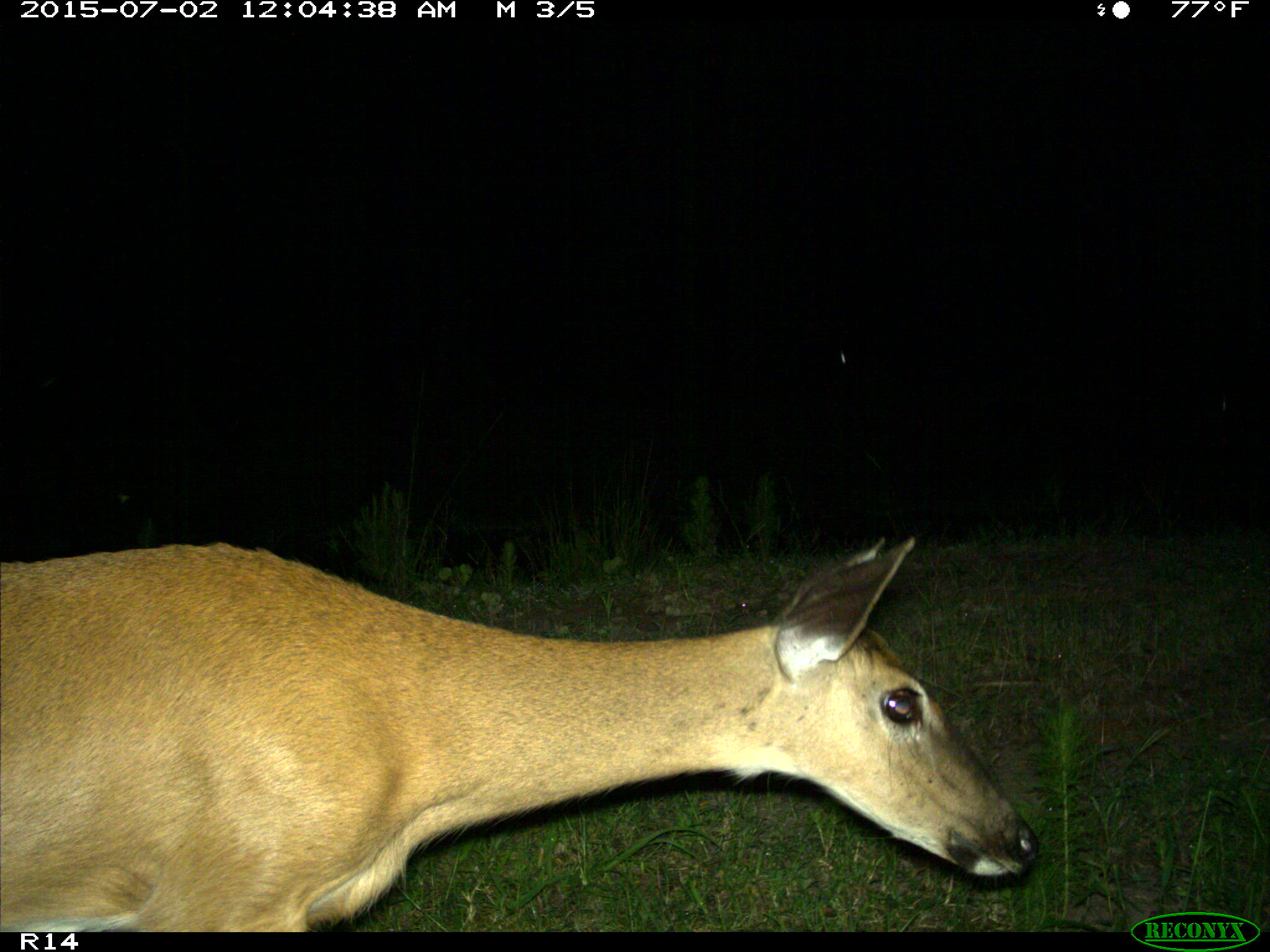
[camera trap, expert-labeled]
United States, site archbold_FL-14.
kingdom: Animalia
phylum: Chordata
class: Mammalia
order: Artiodactyla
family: Cervidae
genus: Odocoileus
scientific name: Odocoileus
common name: deer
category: unidentified deer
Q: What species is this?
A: Unidentified deer (deer) (Odocoileus).